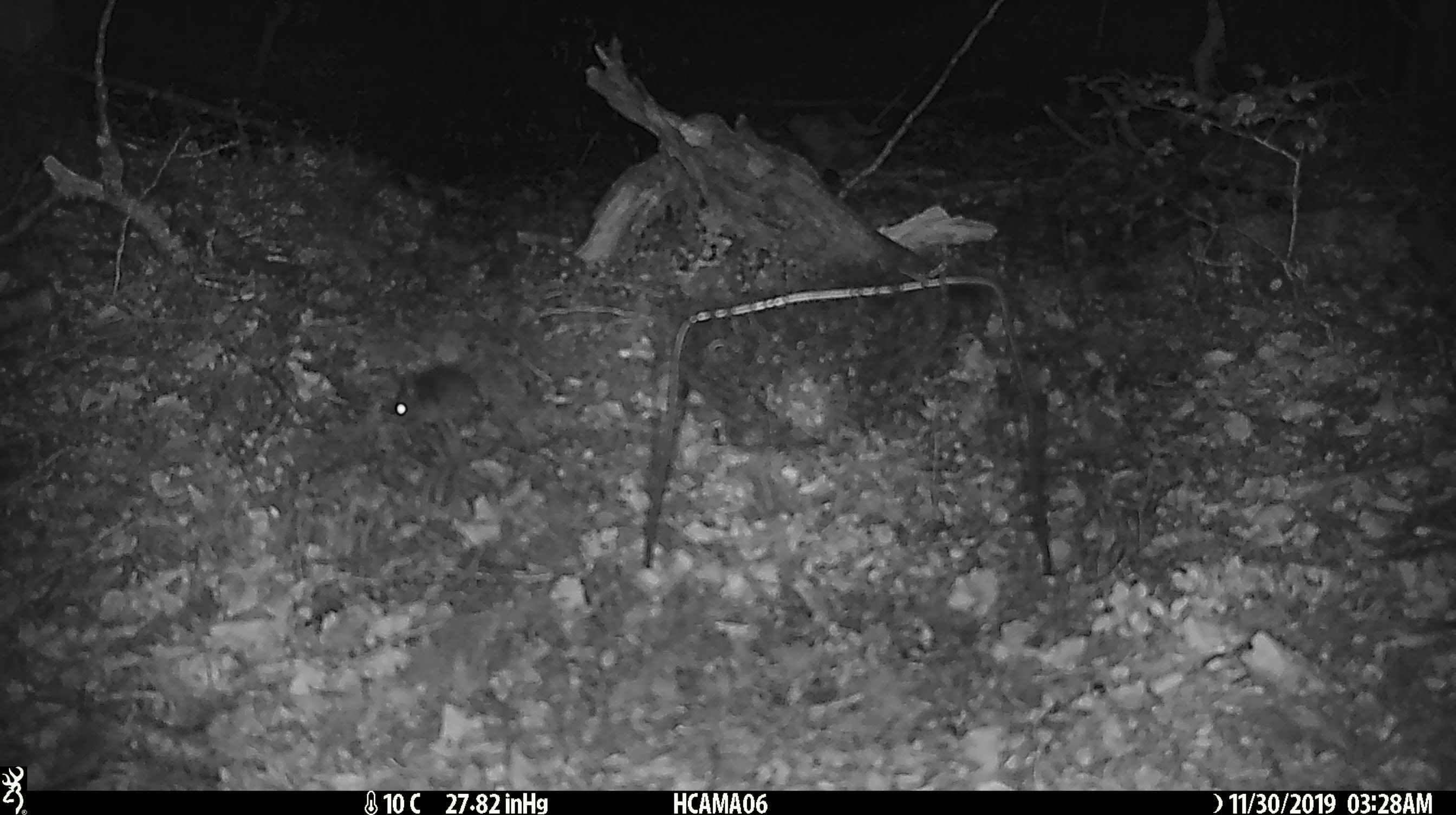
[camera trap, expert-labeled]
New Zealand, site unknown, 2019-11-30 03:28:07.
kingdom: Animalia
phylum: Chordata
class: Mammalia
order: Rodentia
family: Muridae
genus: Mus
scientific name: Mus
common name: mouse